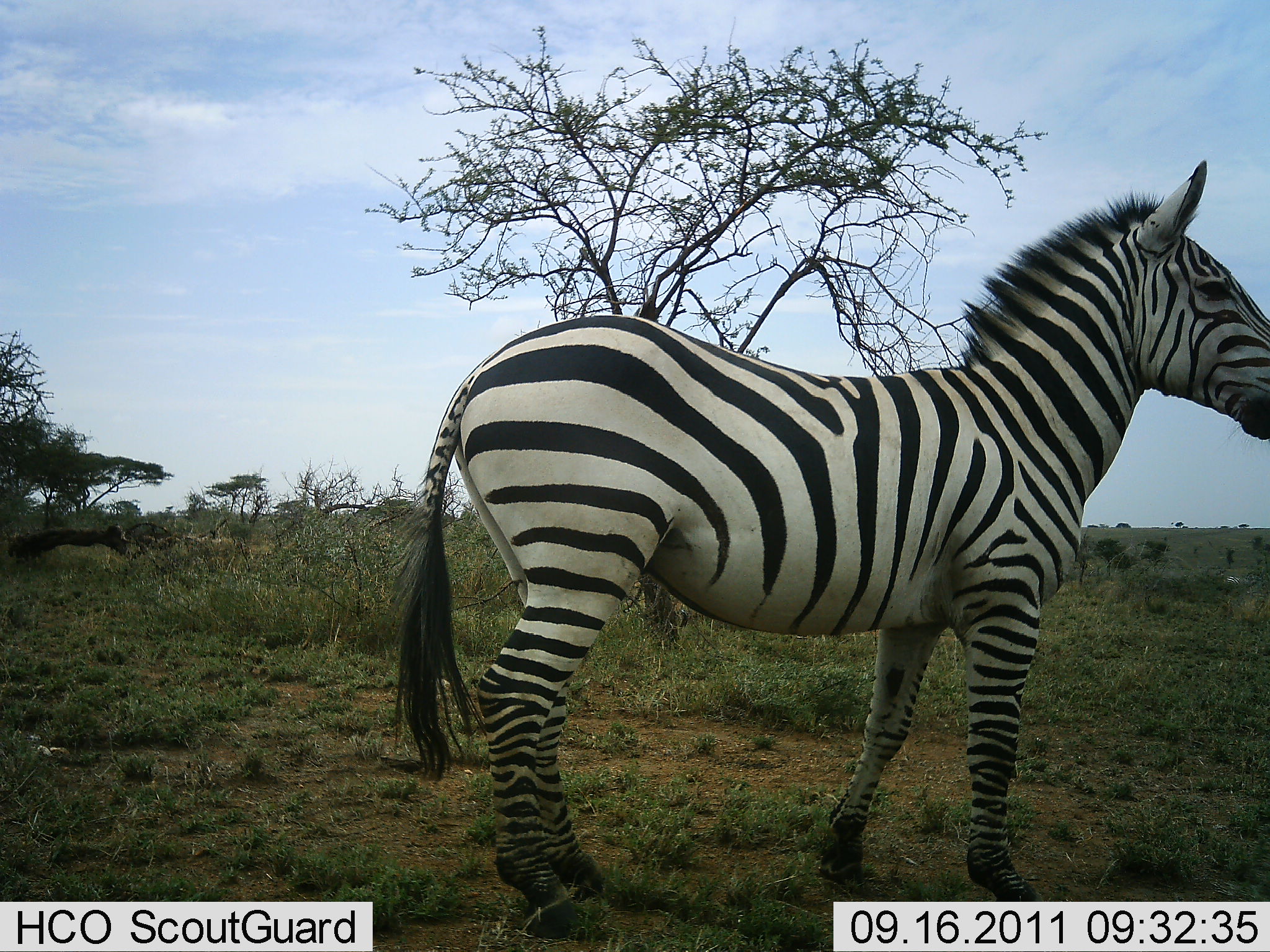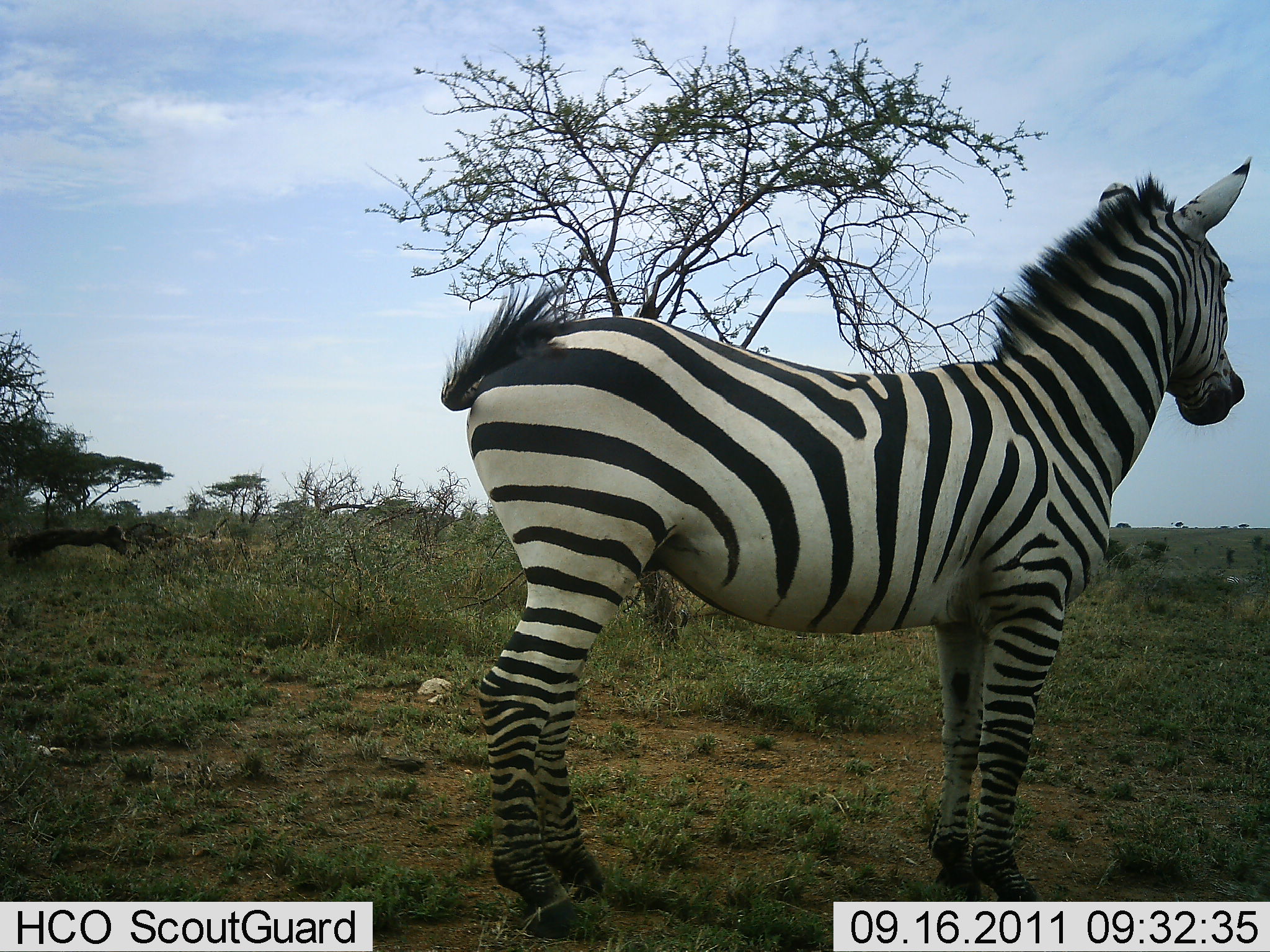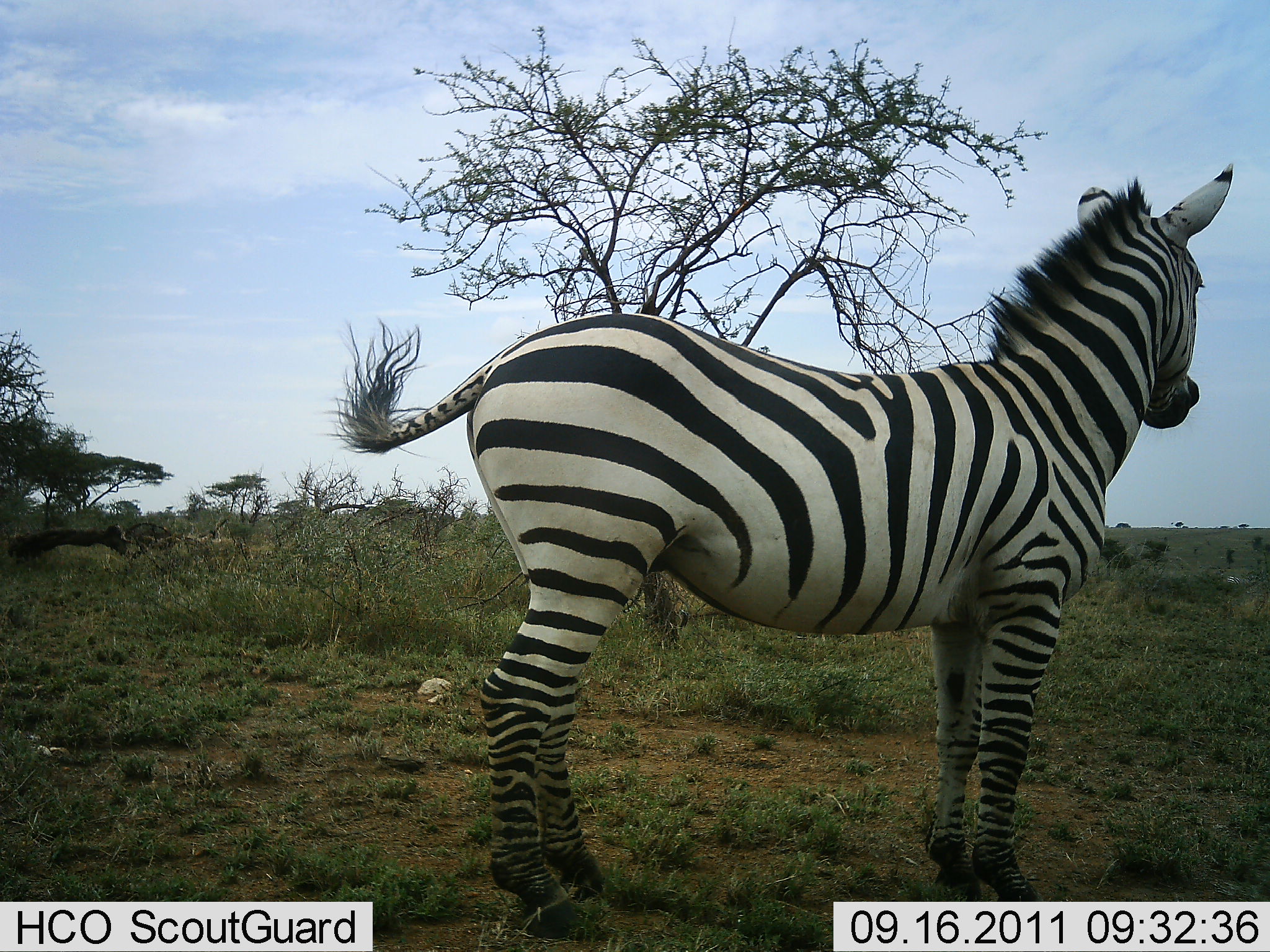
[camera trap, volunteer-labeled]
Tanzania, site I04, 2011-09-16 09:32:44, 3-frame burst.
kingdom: Animalia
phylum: Chordata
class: Mammalia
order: Perissodactyla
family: Equidae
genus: Equus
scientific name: Equus quagga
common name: plains zebra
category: zebra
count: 1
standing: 100%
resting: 0%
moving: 7%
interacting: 0%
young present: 0%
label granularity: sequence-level